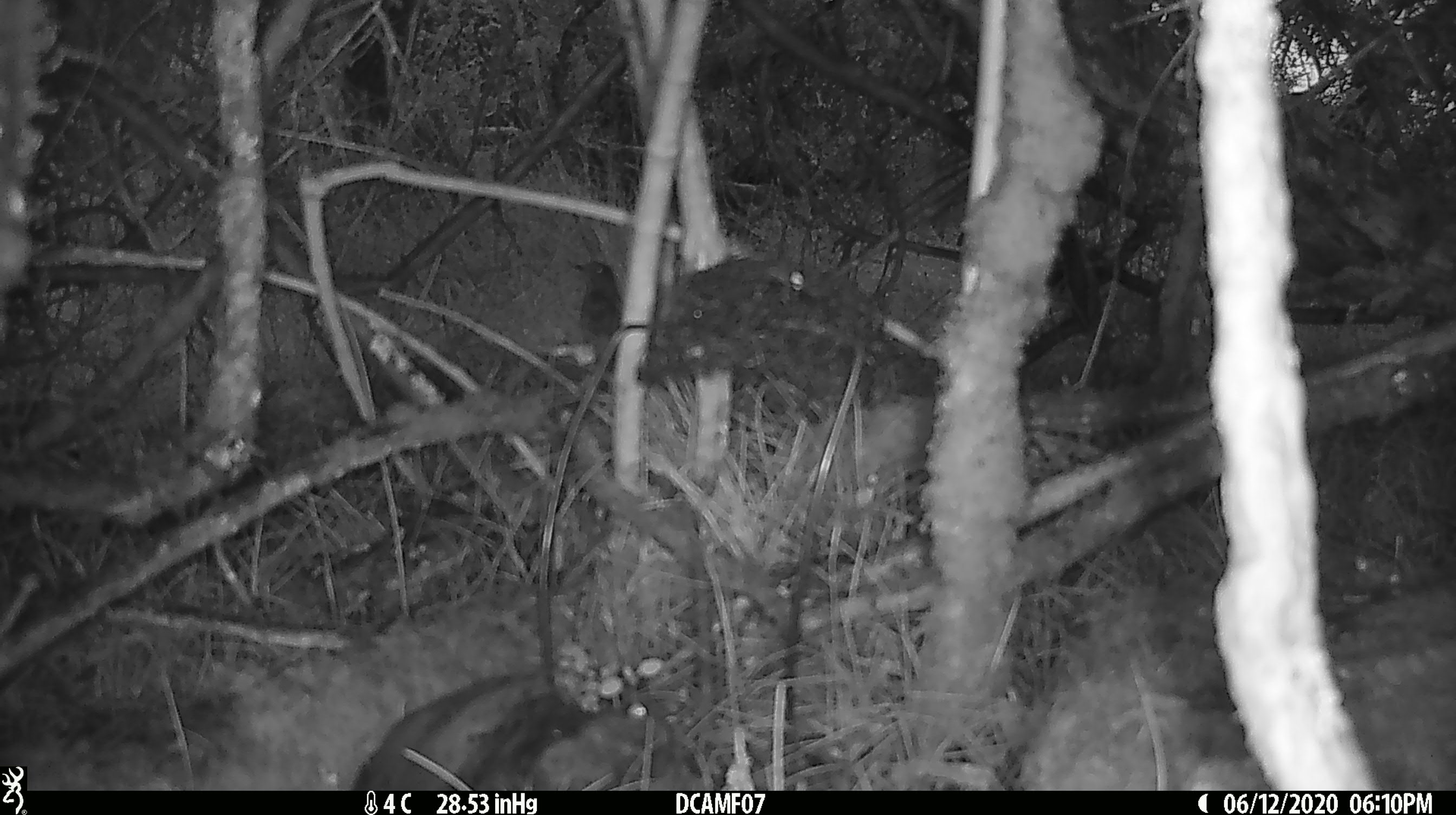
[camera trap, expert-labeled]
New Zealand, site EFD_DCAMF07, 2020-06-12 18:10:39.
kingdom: Animalia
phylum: Chordata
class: Aves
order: Passeriformes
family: Turdidae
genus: Turdus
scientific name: Turdus merula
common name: eurasian blackbird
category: blackbird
Blackbird (eurasian blackbird) (Turdus merula).